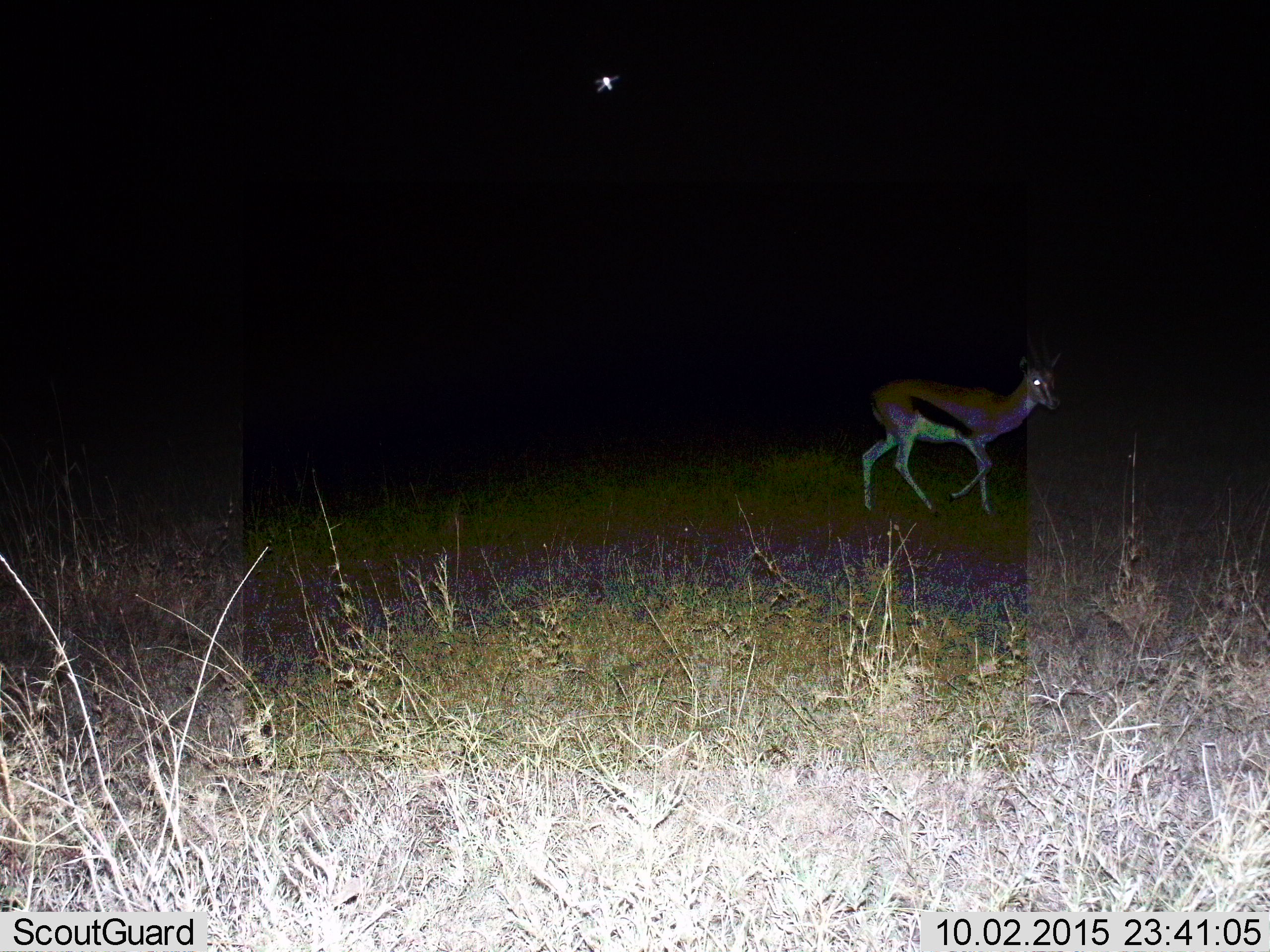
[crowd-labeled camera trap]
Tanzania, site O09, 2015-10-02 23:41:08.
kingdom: Animalia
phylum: Chordata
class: Mammalia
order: Artiodactyla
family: Bovidae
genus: Eudorcas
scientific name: Eudorcas thomsonii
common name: thomson's gazelle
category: gazellethomsons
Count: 1.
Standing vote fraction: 11%.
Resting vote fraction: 11%.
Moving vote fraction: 78%.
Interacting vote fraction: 0%.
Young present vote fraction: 0%.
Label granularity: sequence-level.